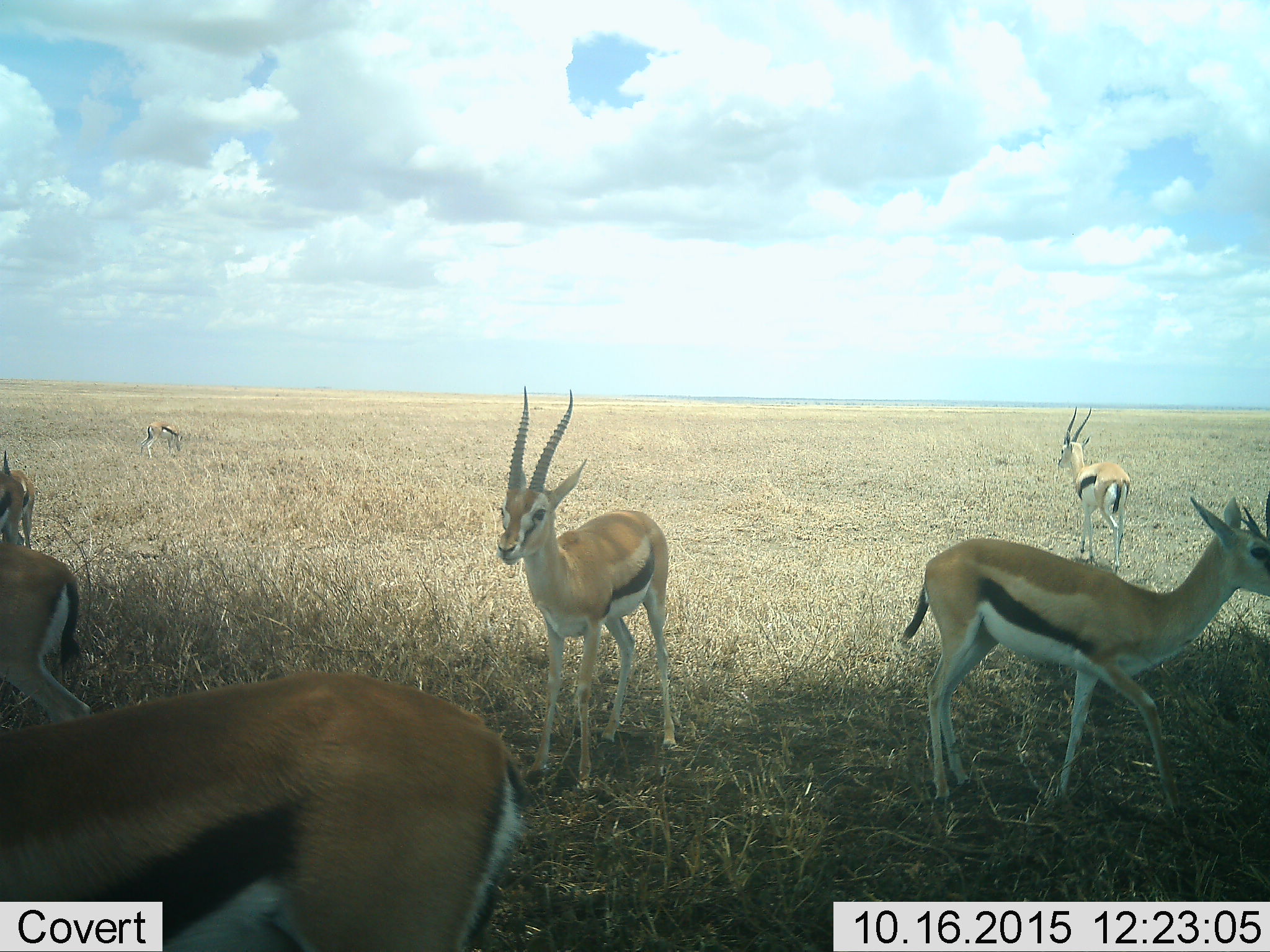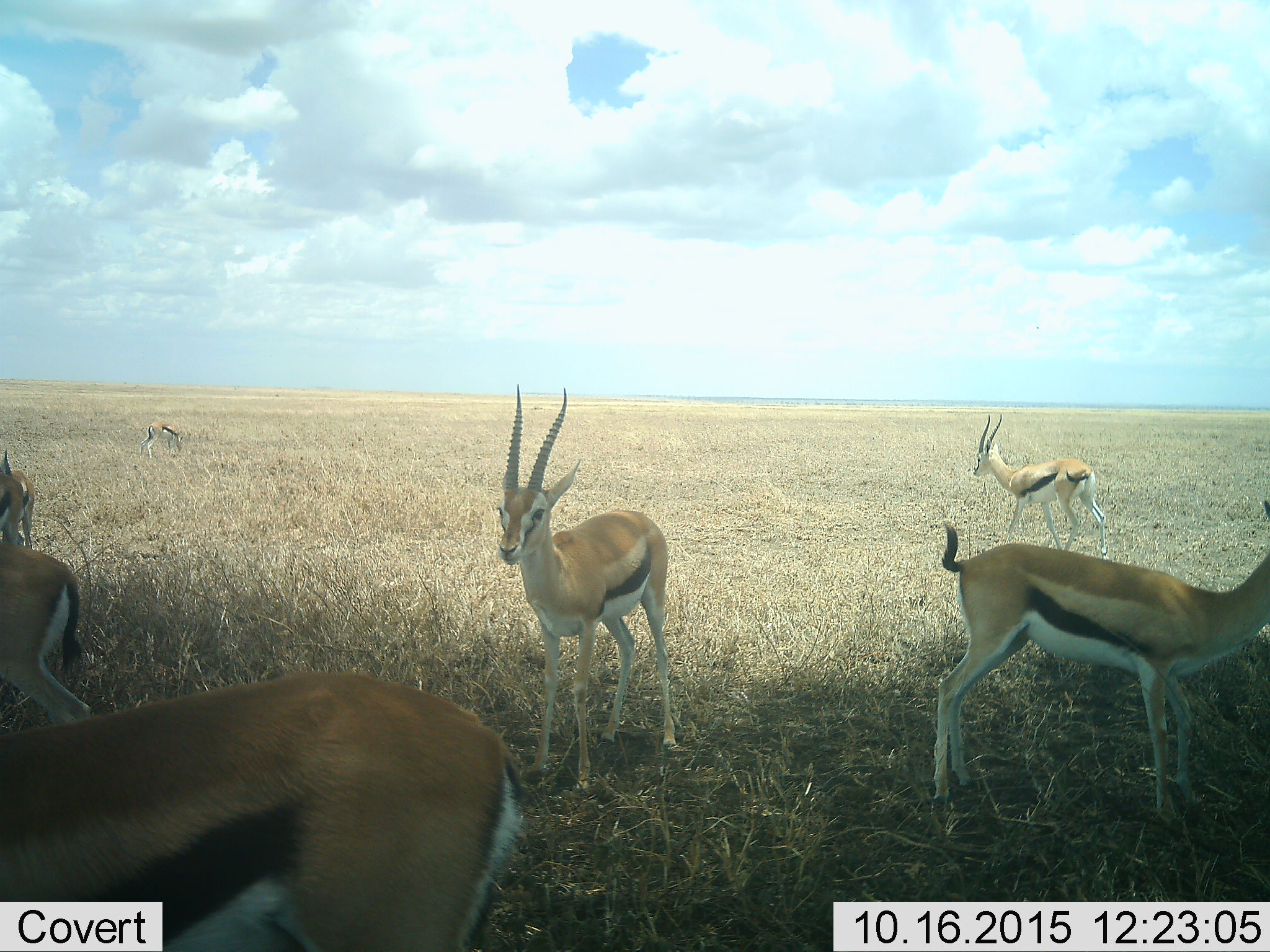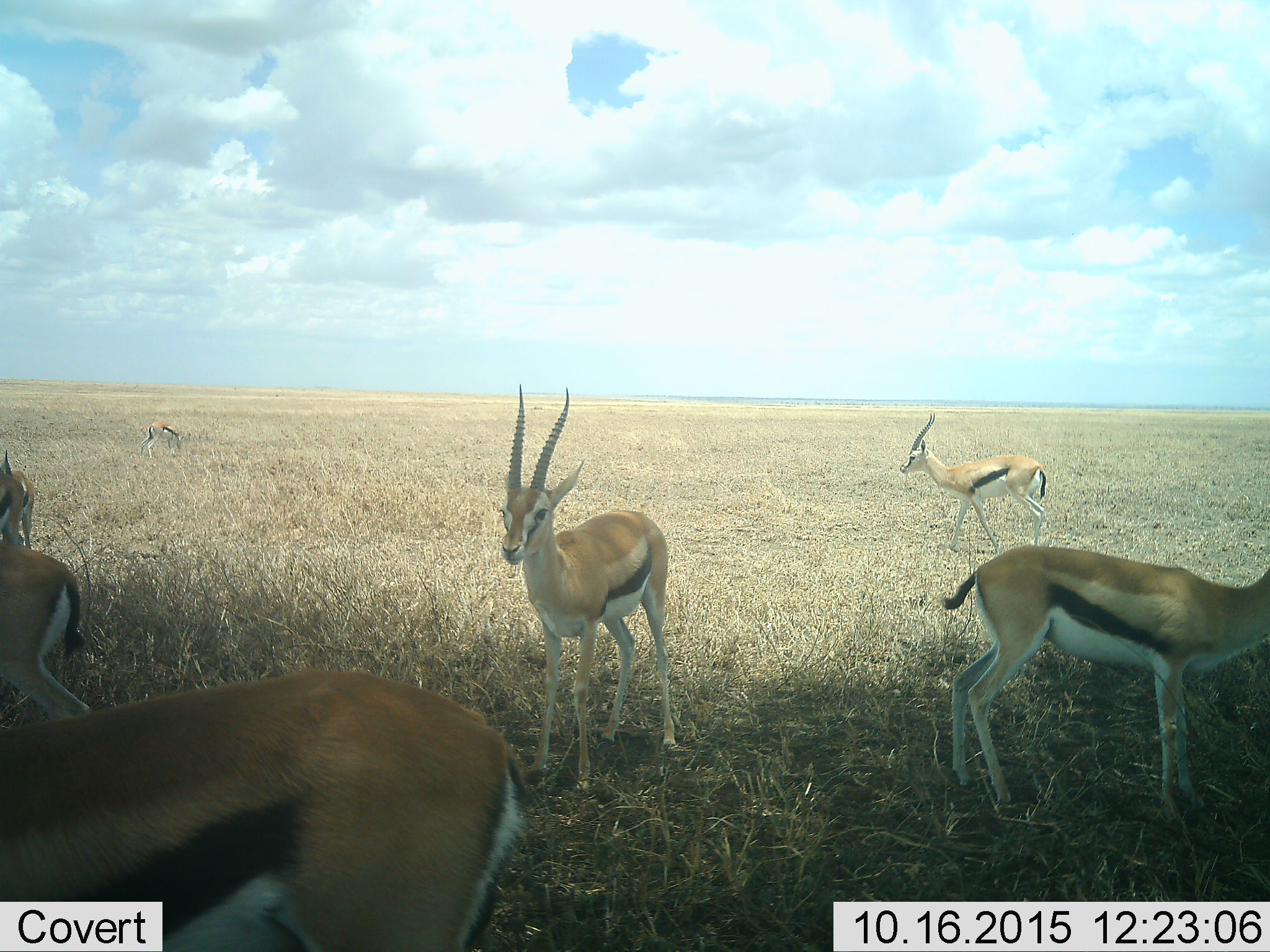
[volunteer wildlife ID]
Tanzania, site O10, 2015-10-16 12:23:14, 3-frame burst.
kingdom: Animalia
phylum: Chordata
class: Mammalia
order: Artiodactyla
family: Bovidae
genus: Eudorcas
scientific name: Eudorcas thomsonii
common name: thomson's gazelle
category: gazellethomsons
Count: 7.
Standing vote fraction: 78%.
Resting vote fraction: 0%.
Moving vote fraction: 56%.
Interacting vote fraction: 11%.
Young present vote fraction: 0%.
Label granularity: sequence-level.